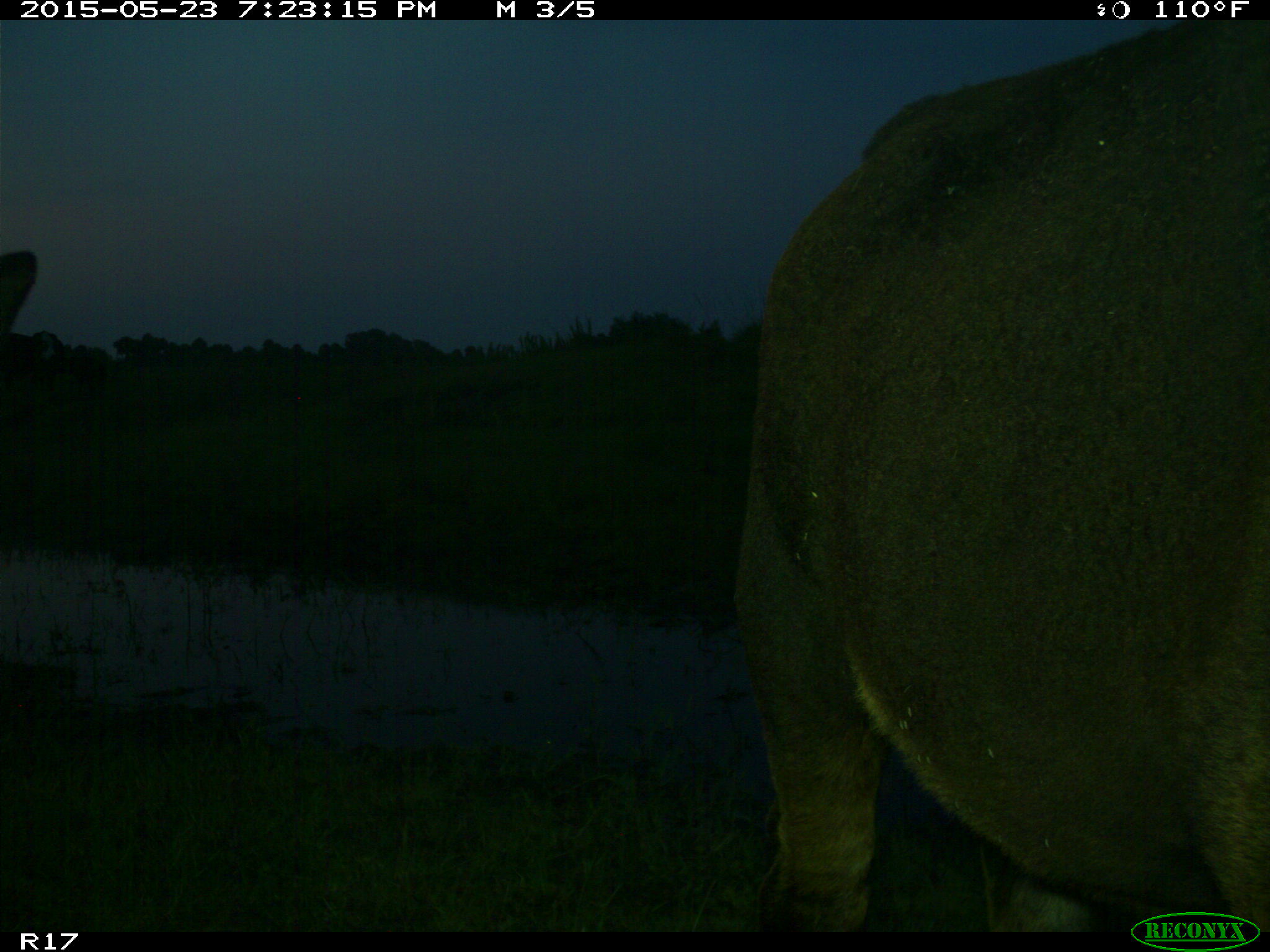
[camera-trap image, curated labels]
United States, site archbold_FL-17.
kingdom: Animalia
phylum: Chordata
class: Mammalia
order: Artiodactyla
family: Bovidae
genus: Bos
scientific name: Bos taurus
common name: domestic cow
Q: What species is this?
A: Bos taurus (domestic cow).